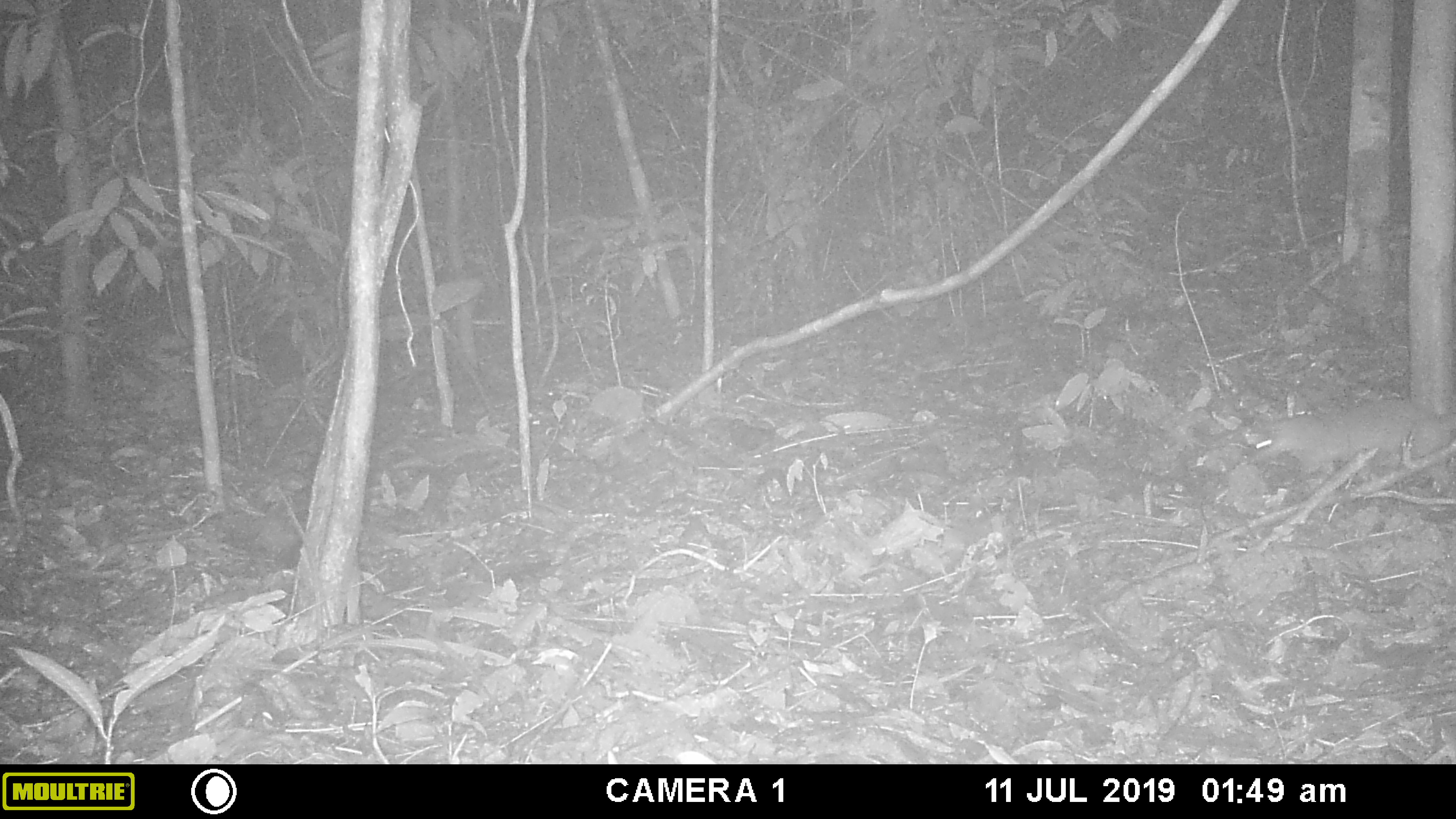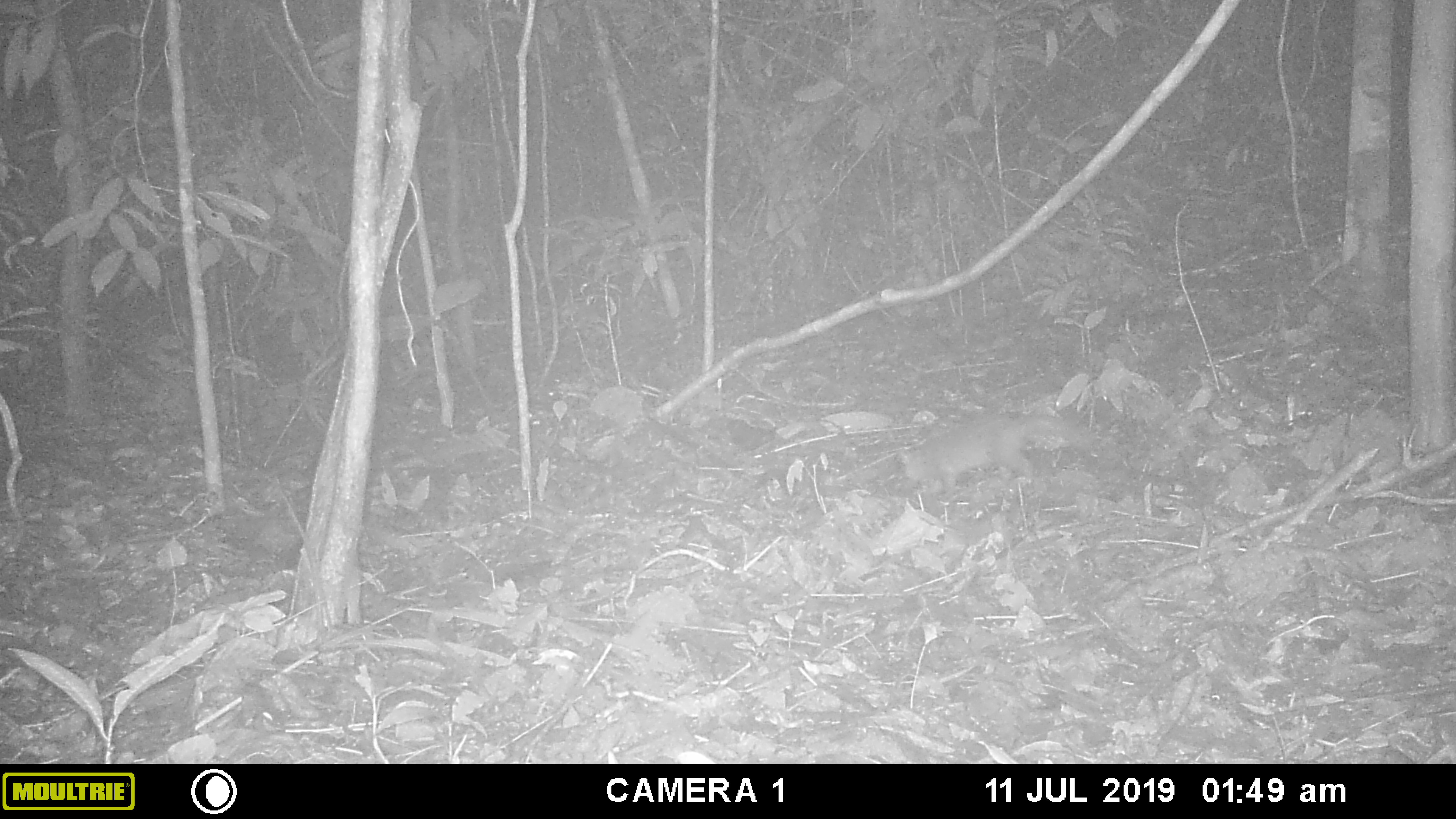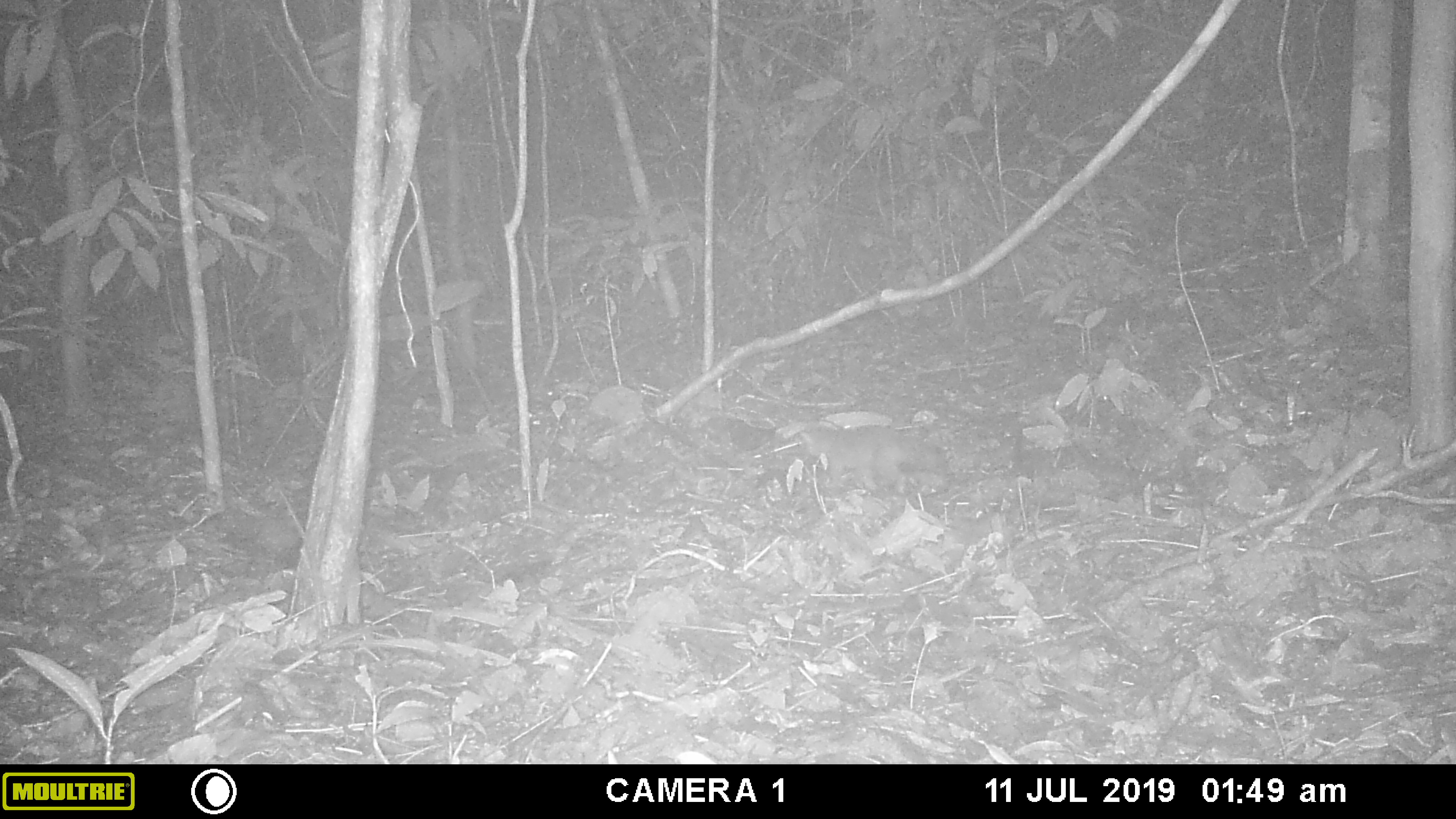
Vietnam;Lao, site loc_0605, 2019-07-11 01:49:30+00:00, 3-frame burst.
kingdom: Animalia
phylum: Chordata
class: Mammalia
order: Carnivora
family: Mustelidae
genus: Melogale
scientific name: Melogale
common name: ferret badger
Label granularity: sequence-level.